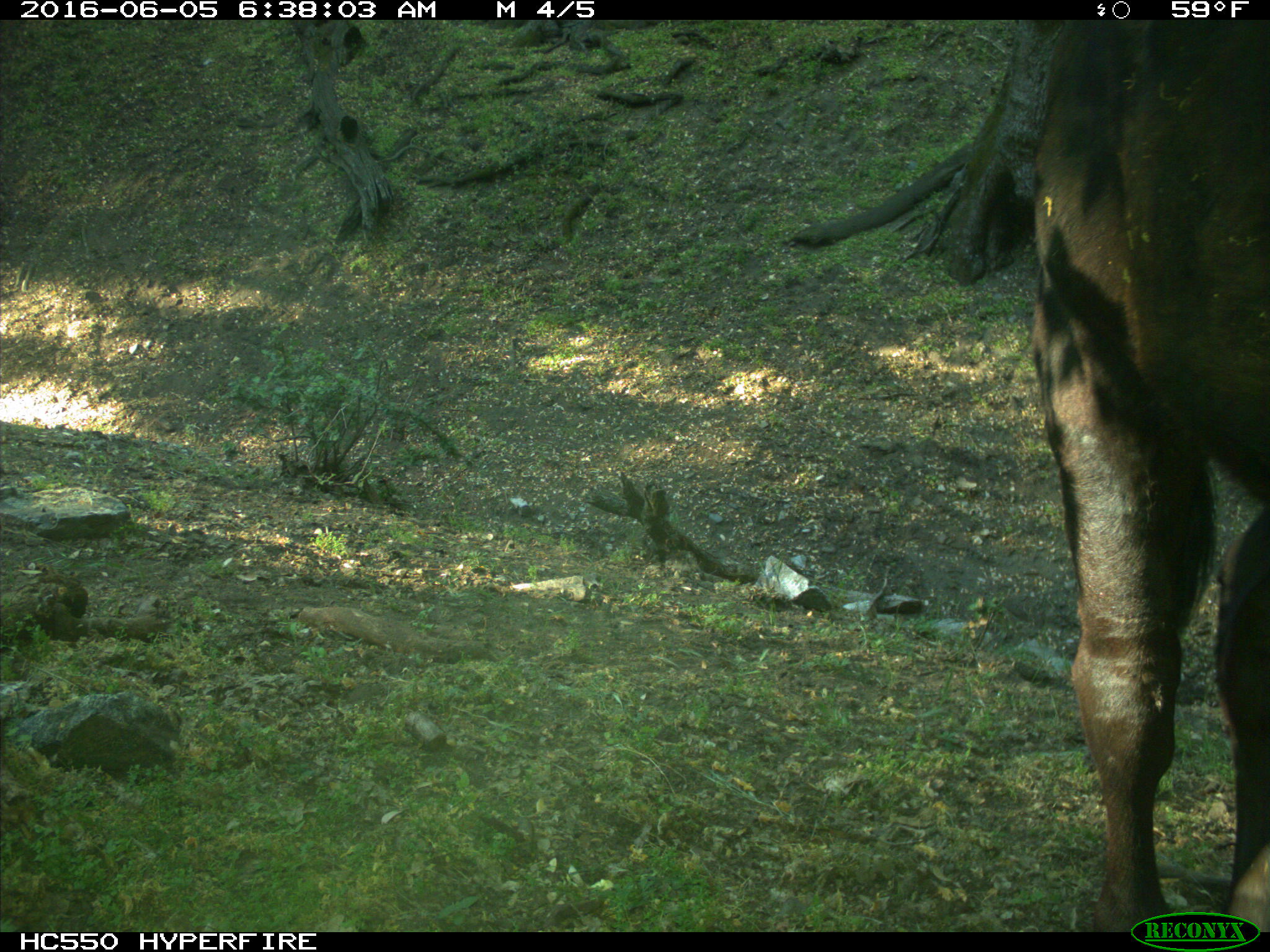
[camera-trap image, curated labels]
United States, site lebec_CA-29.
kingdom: Animalia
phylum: Chordata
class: Mammalia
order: Artiodactyla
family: Bovidae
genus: Bos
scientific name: Bos taurus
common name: domestic cow